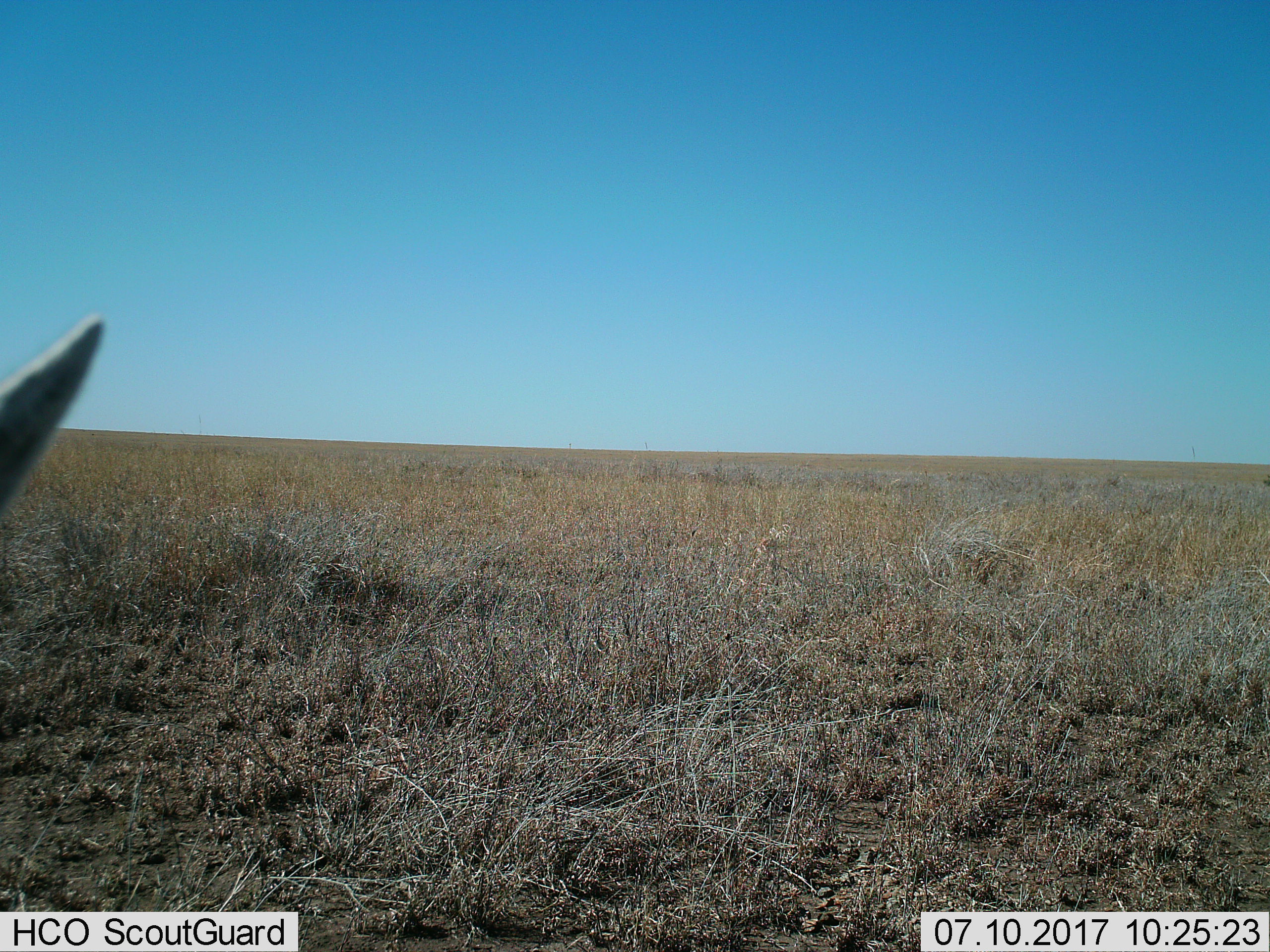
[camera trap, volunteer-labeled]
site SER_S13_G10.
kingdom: Animalia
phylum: Chordata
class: Mammalia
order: Artiodactyla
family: Bovidae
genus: Eudorcas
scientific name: Eudorcas thomsonii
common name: thomson's gazelle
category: gazellethomsons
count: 1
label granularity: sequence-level